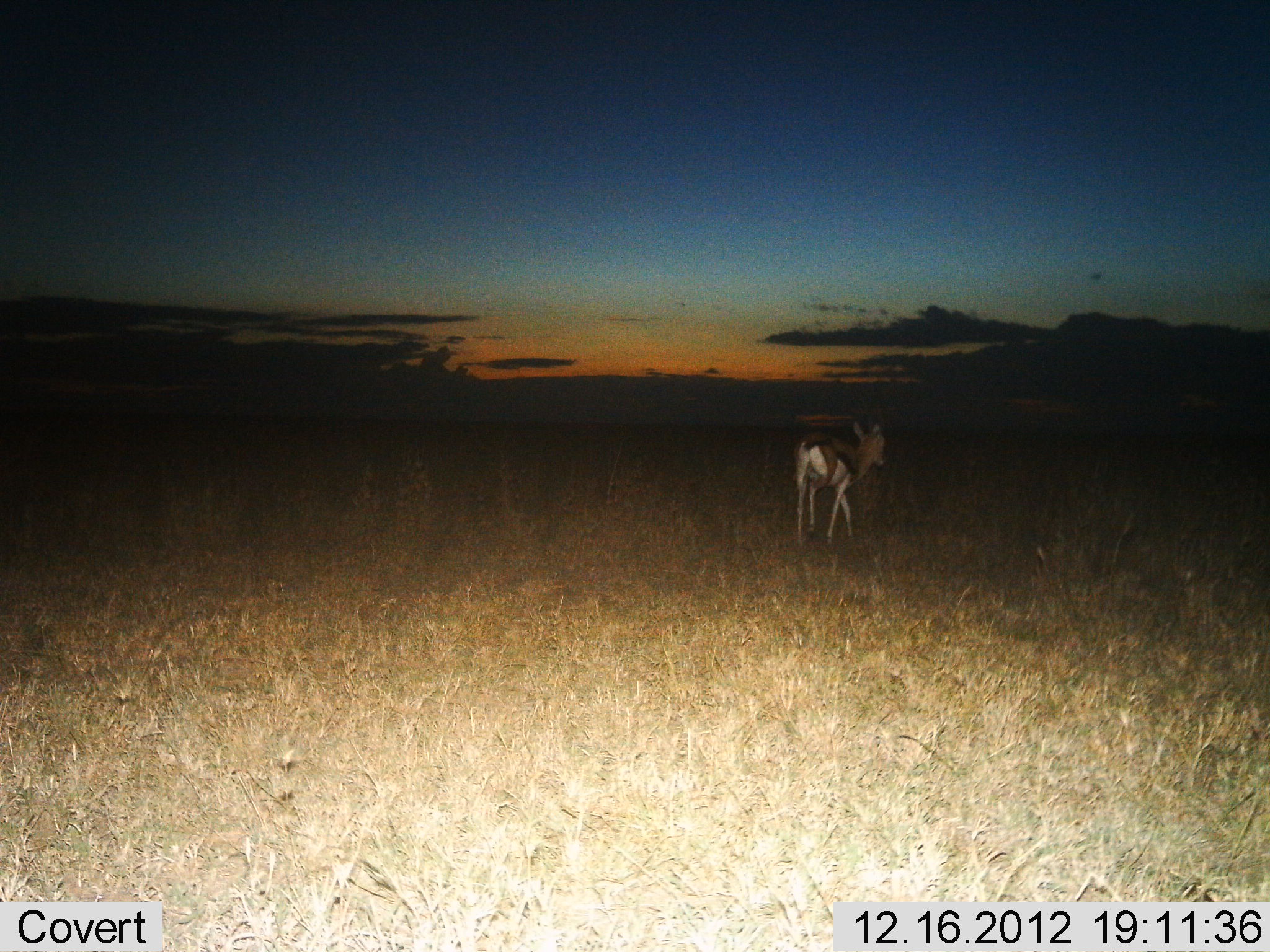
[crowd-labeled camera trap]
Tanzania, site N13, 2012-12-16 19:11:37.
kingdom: Animalia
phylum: Chordata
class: Mammalia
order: Artiodactyla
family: Bovidae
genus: Eudorcas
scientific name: Eudorcas thomsonii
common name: thomson's gazelle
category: gazellethomsons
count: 1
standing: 11%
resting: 0%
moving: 94%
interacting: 6%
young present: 0%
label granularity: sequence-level